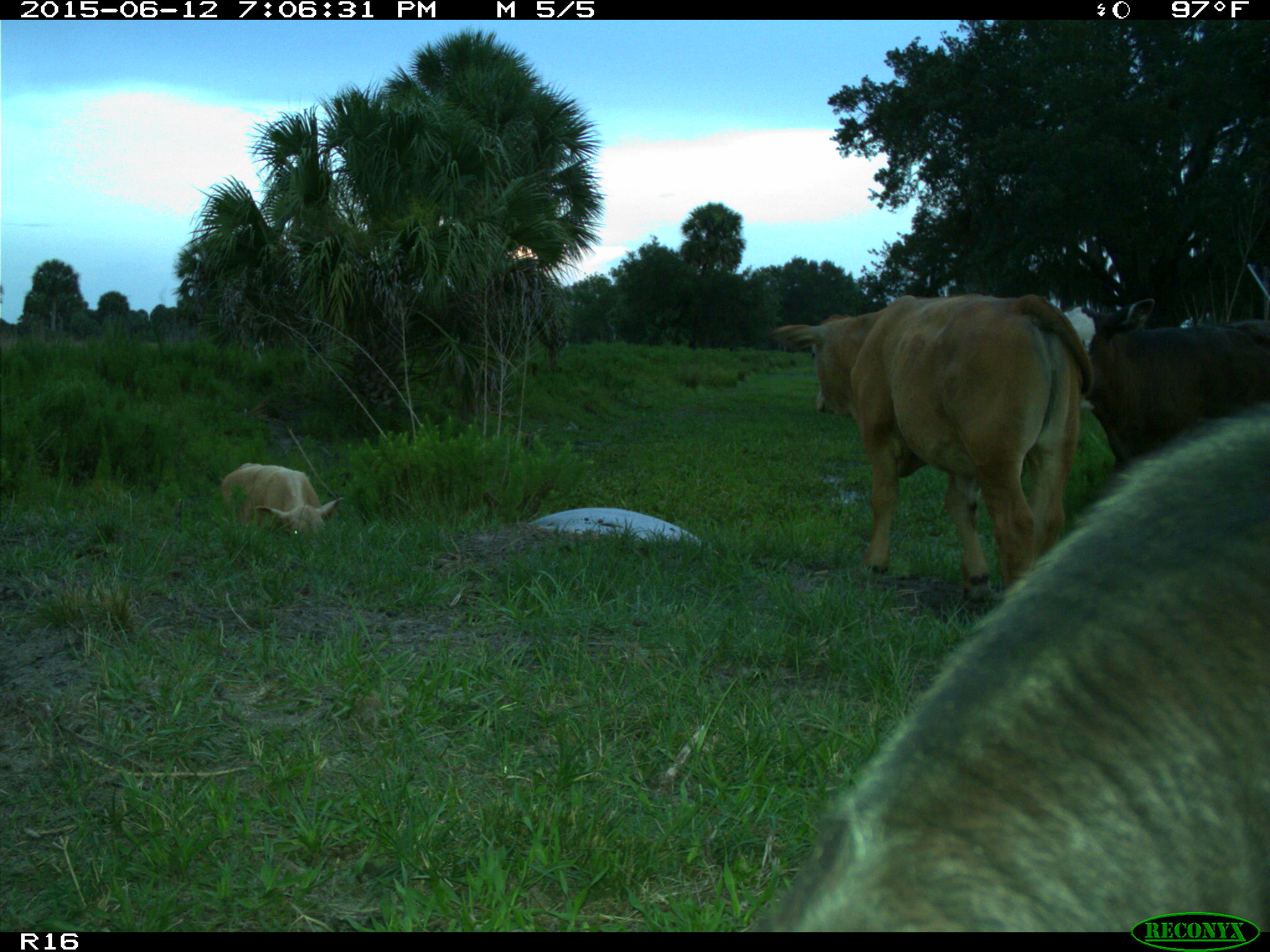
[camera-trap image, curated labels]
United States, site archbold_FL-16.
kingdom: Animalia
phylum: Chordata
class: Mammalia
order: Artiodactyla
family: Bovidae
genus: Bos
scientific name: Bos taurus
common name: domestic cow